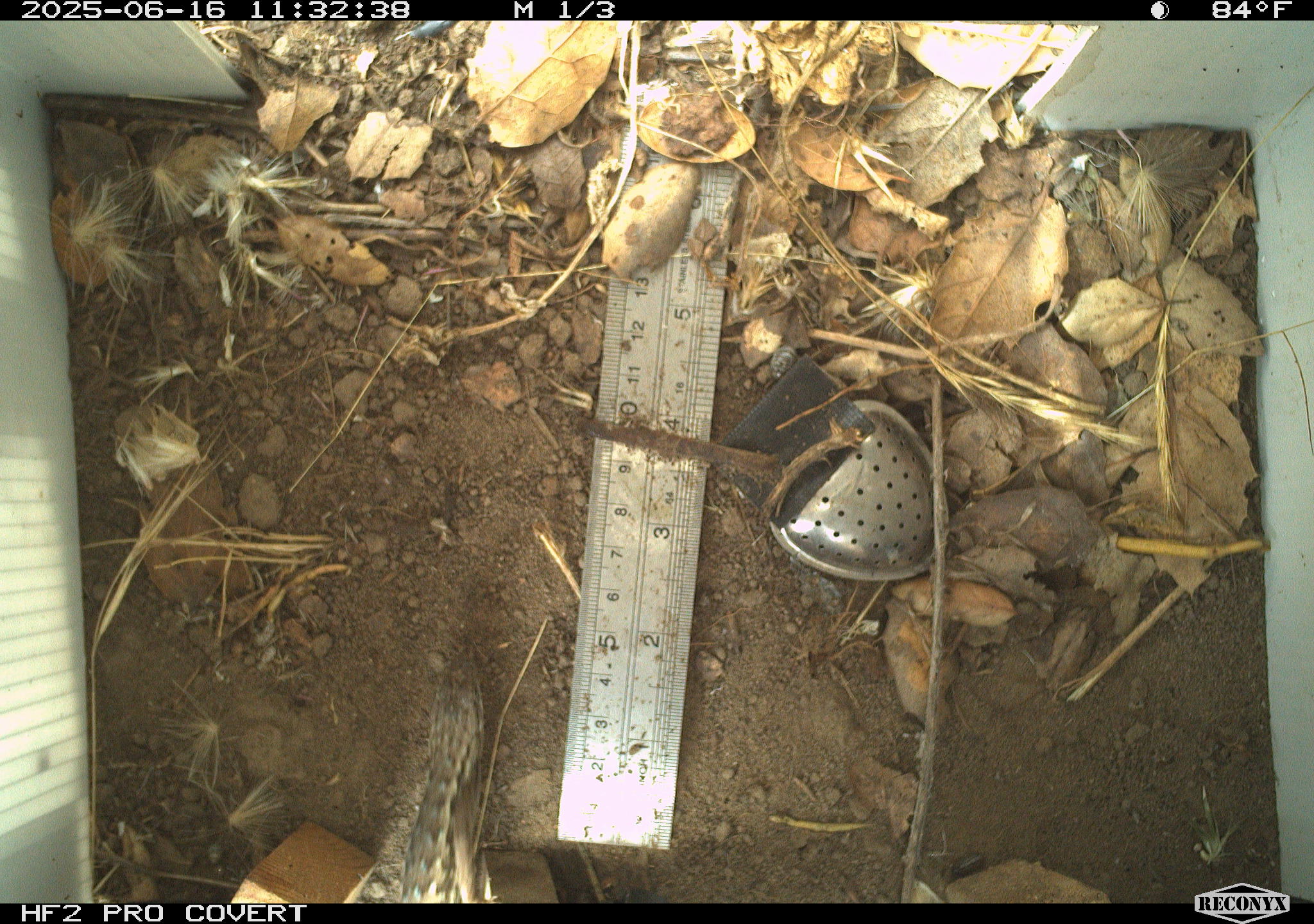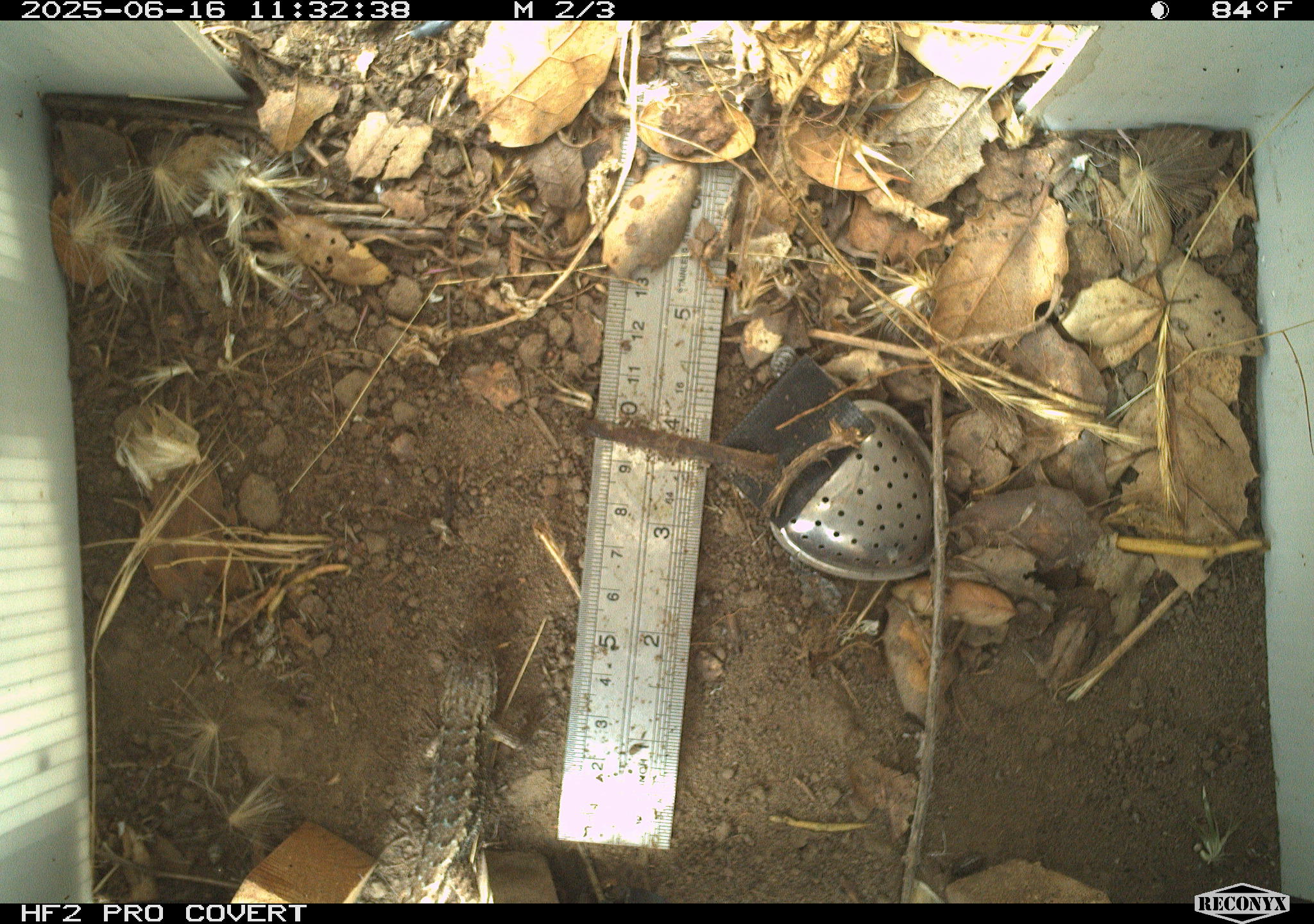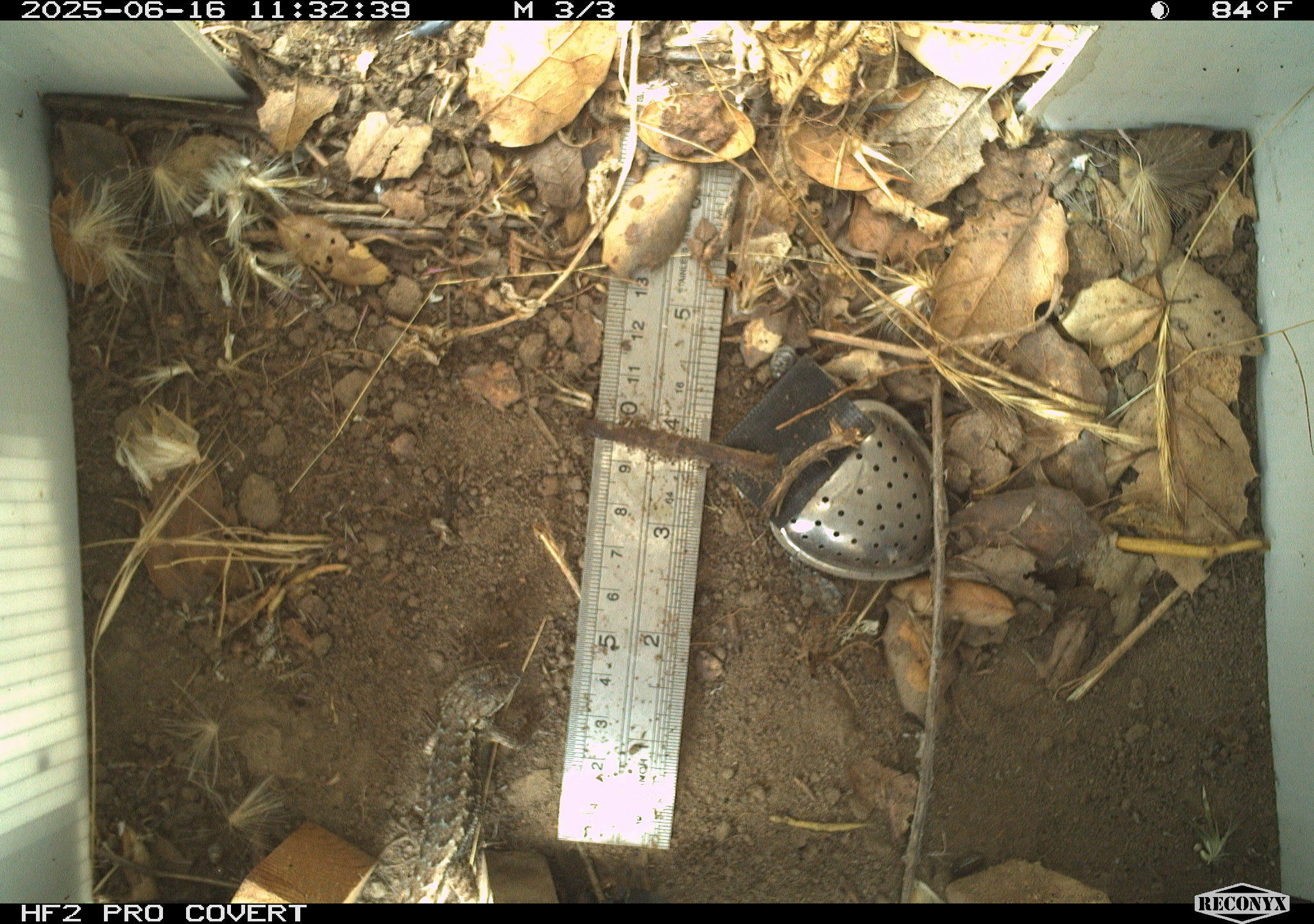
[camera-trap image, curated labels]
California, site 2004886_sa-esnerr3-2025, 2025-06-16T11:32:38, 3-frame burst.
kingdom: Animalia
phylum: Chordata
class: Reptilia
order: Squamata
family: Phrynosomatidae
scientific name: Phrynosomatidae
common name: north american spiny lizards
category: sceloporus/uta species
Sceloporus/uta species (north american spiny lizards) (Phrynosomatidae).